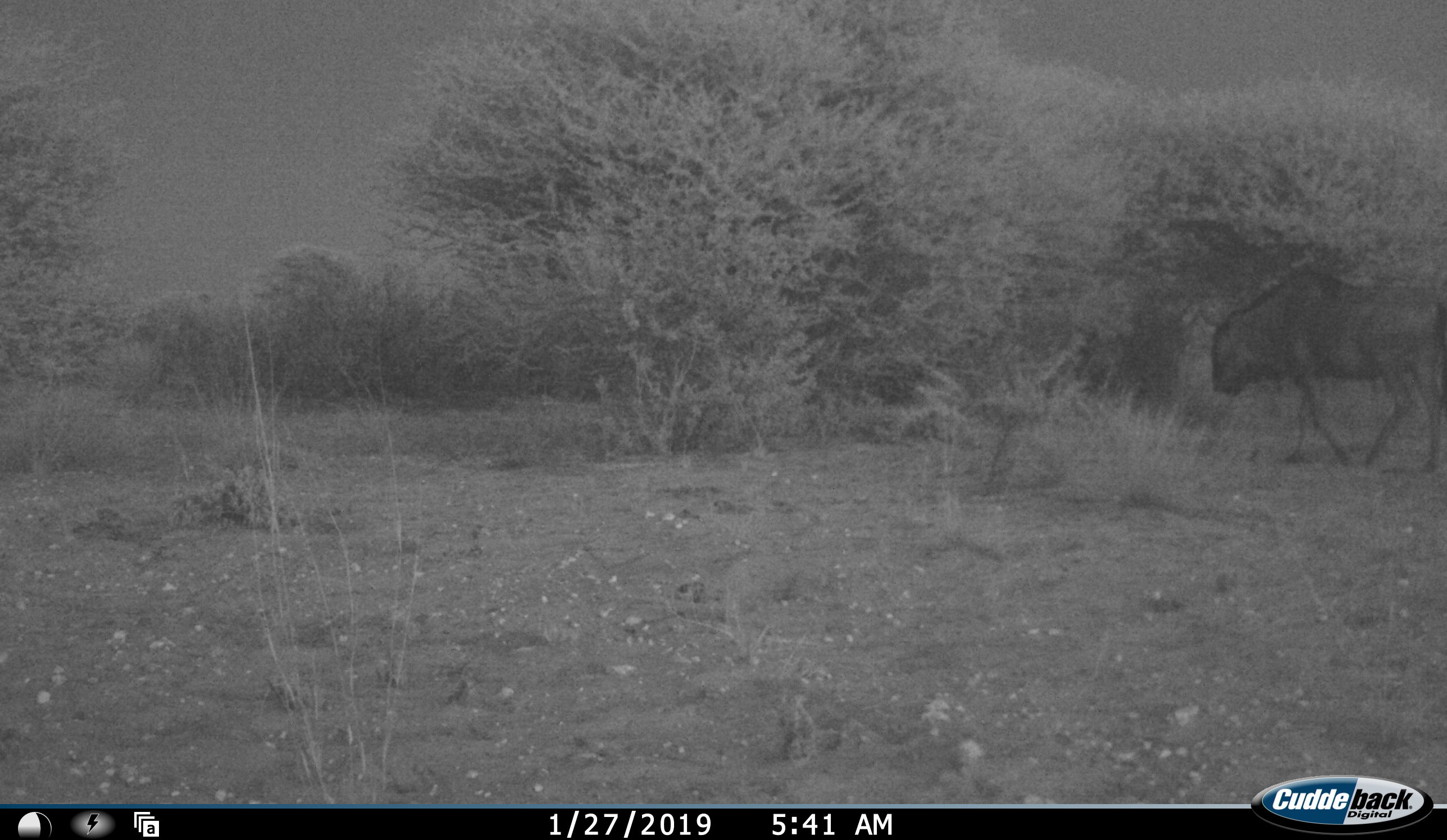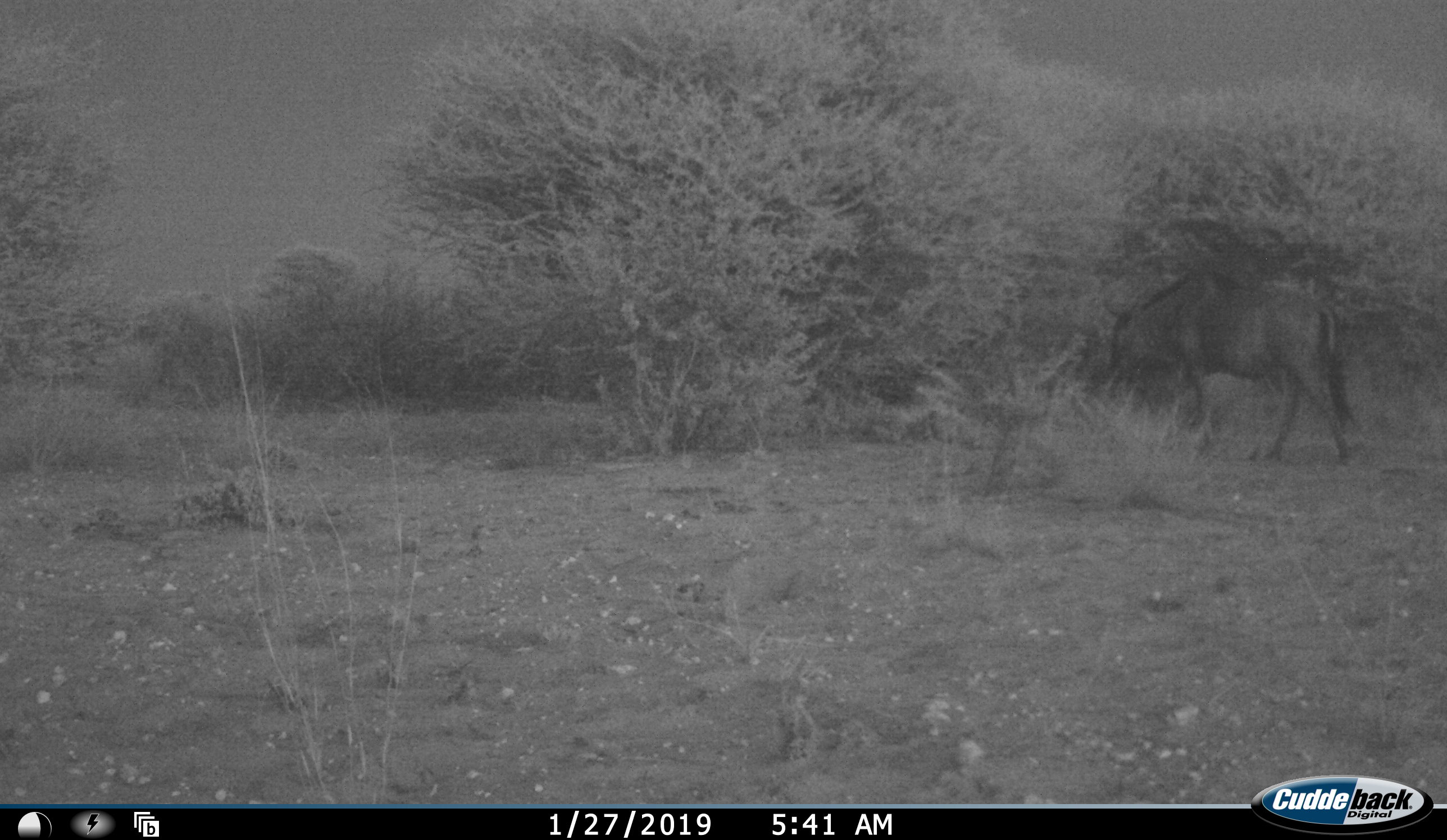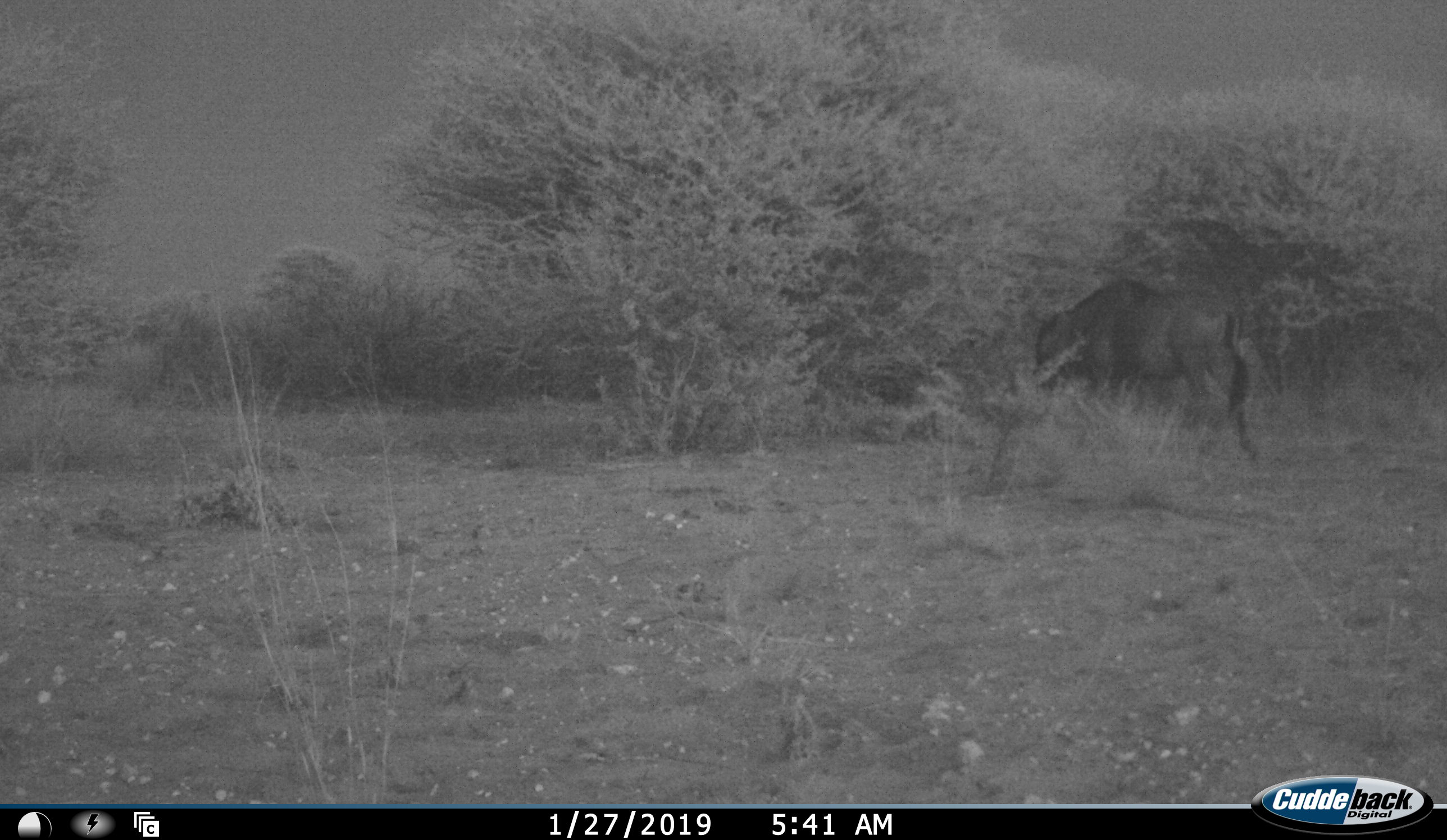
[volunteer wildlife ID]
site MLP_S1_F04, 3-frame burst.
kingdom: Animalia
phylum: Chordata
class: Mammalia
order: Artiodactyla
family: Bovidae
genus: Connochaetes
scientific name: Connochaetes taurinus taurinus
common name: blue wildebeest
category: wildebeestblue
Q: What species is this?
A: Wildebeestblue (blue wildebeest) (Connochaetes taurinus taurinus).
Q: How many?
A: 1.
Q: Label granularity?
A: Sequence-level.